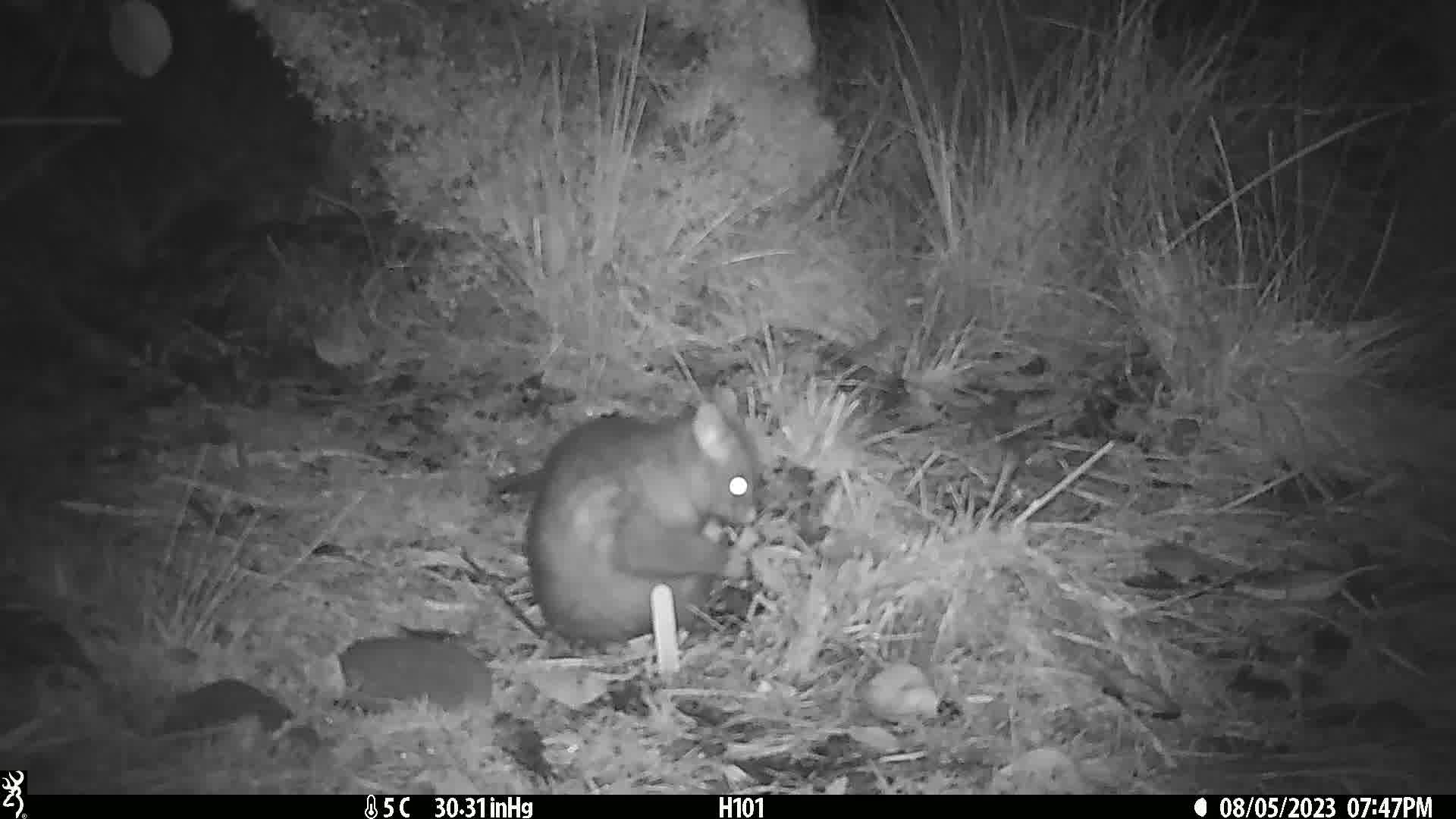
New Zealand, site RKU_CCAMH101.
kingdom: Animalia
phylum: Chordata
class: Mammalia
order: Diprotodontia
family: Phalangeridae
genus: Trichosurus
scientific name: Trichosurus vulpecula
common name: common brushtail possum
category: possum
Possum (common brushtail possum) (Trichosurus vulpecula).